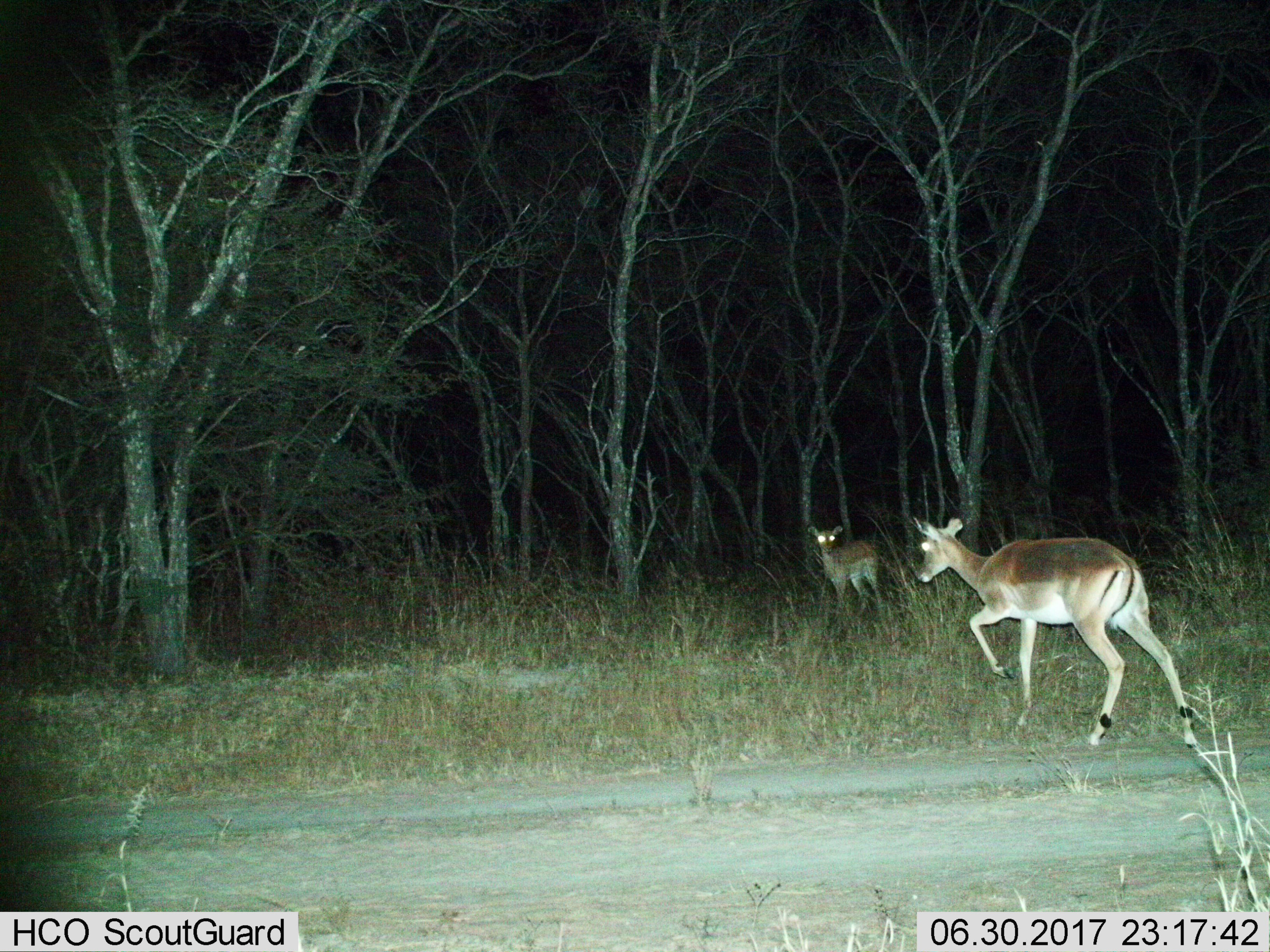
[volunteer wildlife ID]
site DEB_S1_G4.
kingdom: Animalia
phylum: Chordata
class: Mammalia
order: Artiodactyla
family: Bovidae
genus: Aepyceros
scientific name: Aepyceros melampus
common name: impala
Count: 2.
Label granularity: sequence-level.